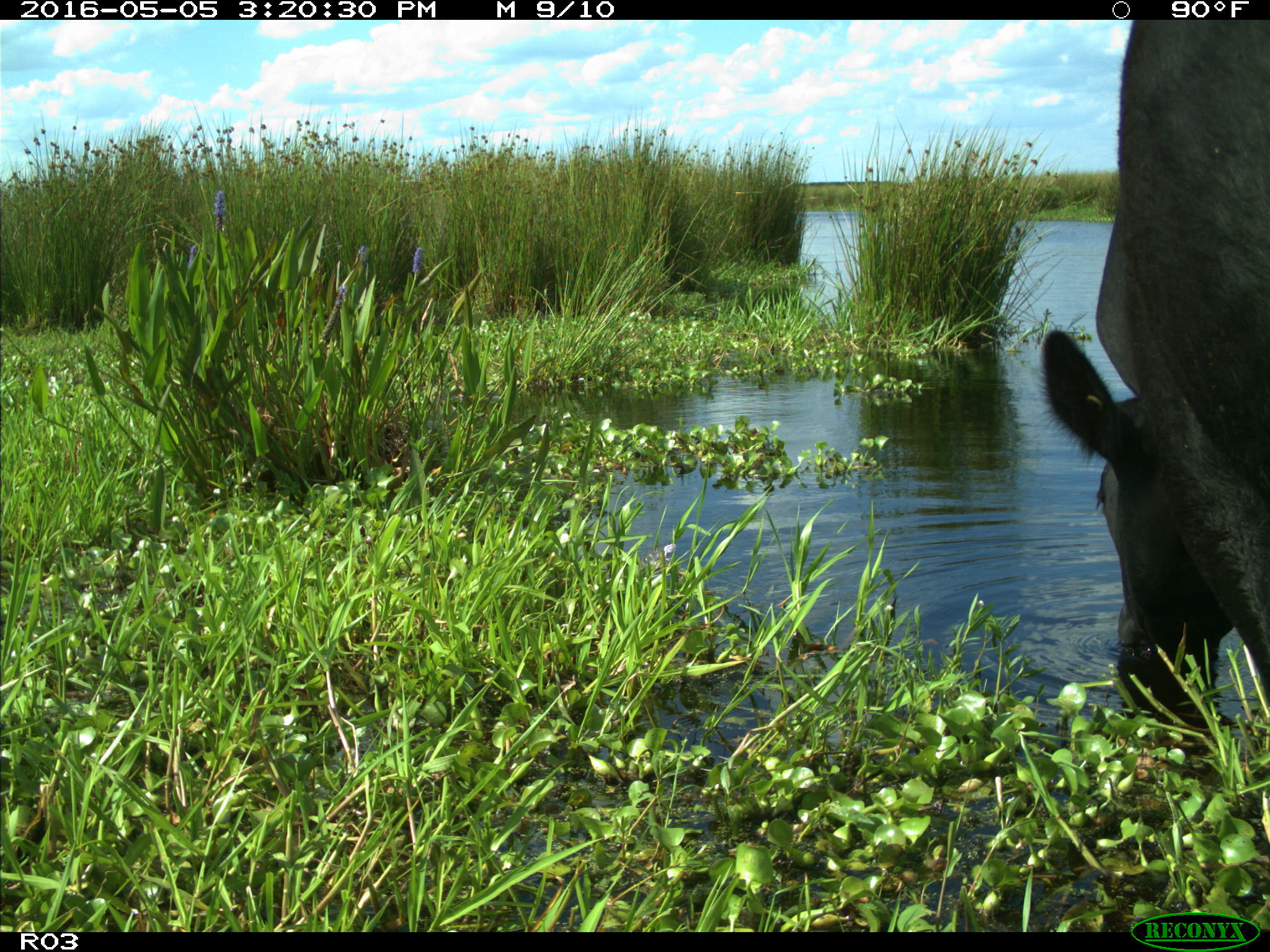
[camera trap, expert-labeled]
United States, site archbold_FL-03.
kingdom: Animalia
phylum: Chordata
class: Mammalia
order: Artiodactyla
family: Bovidae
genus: Bos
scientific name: Bos taurus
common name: domestic cow